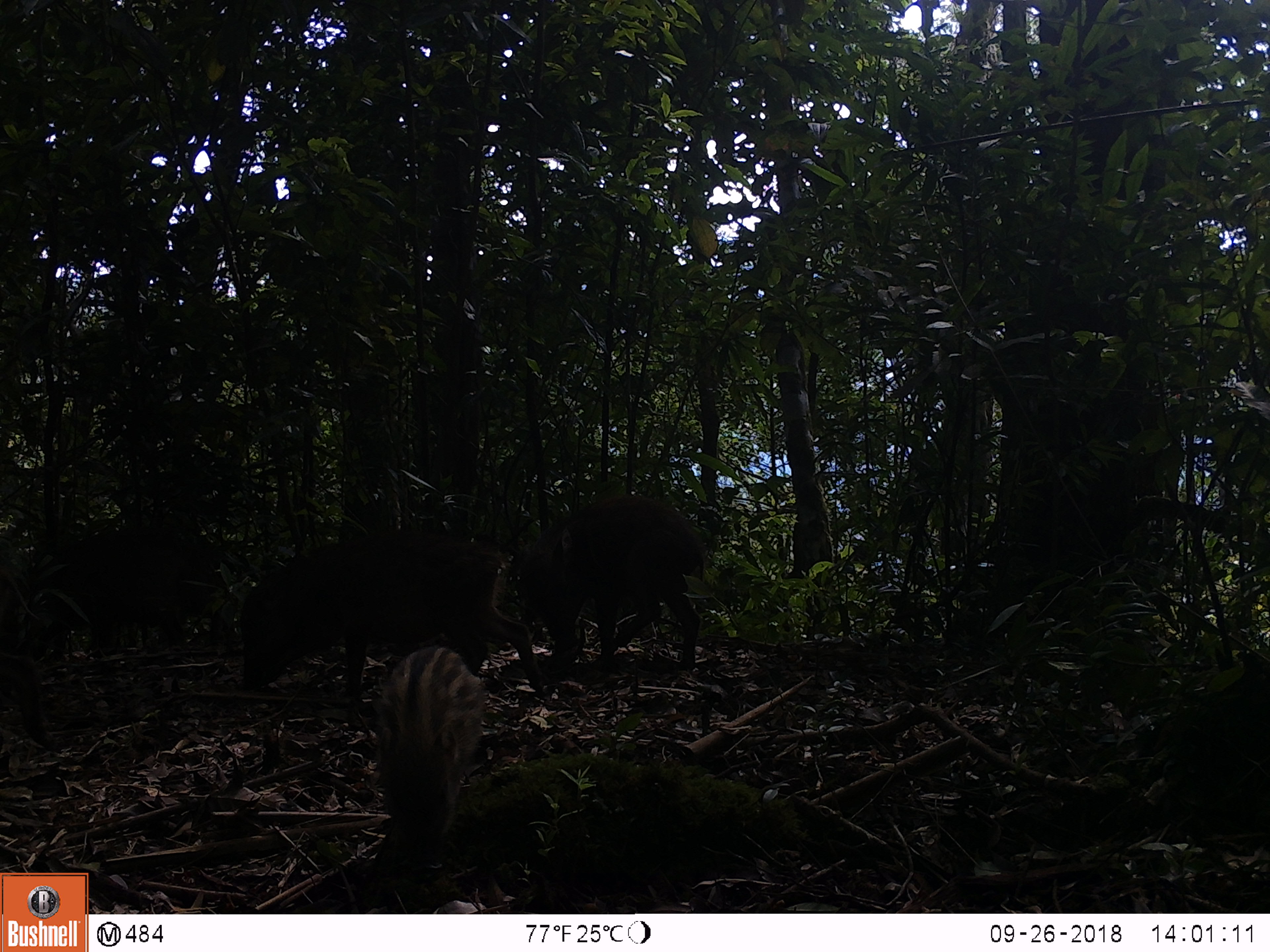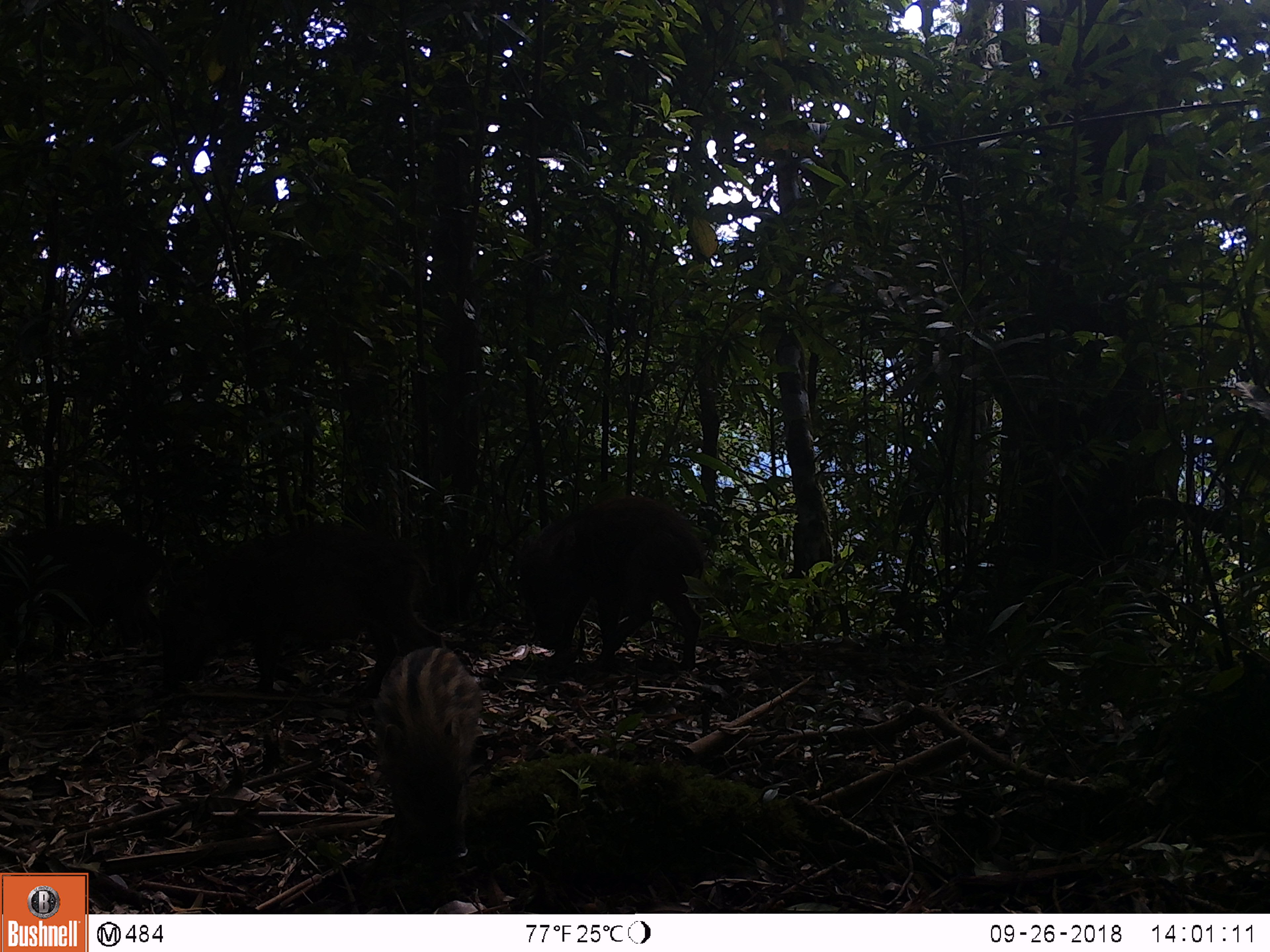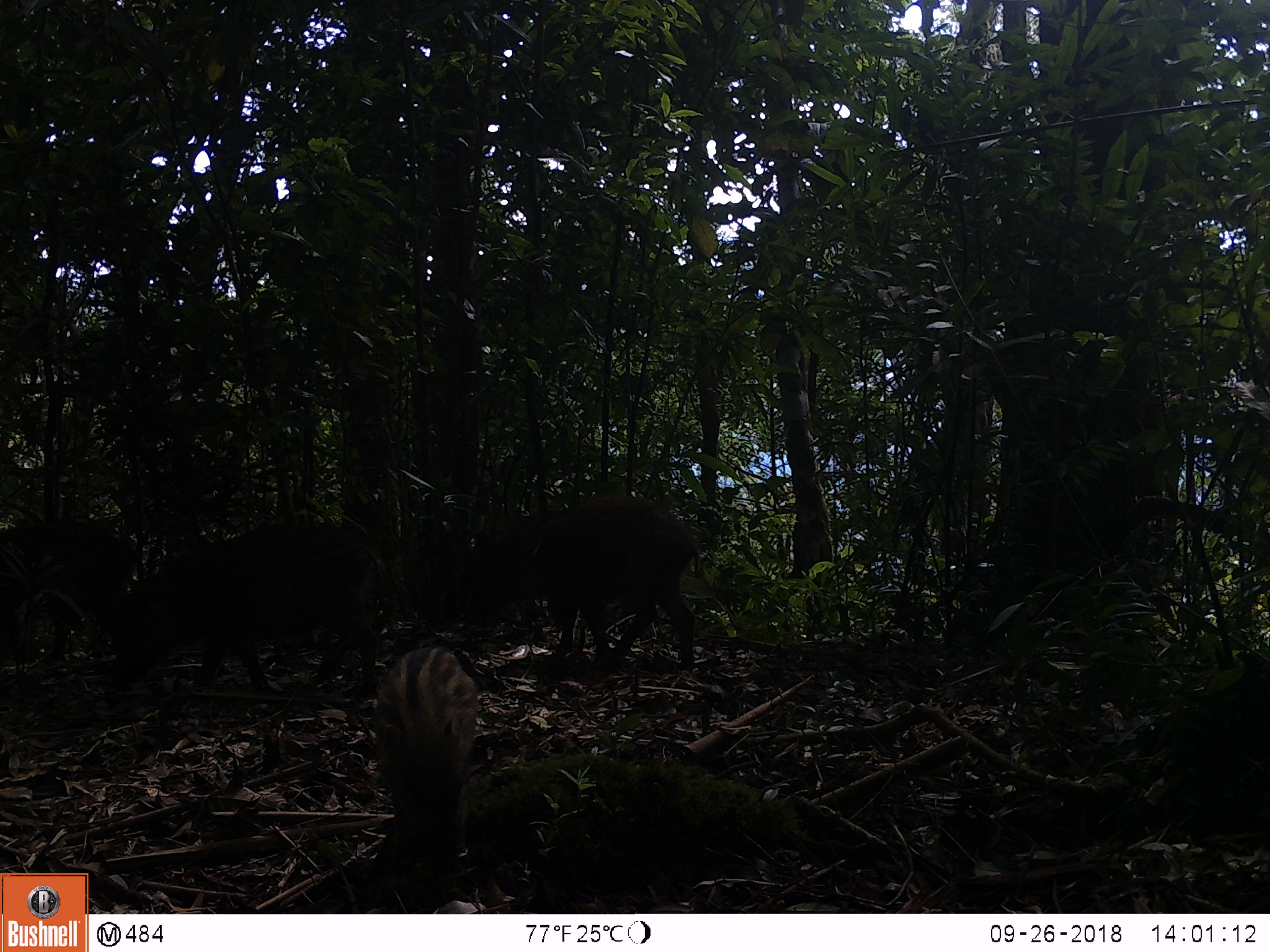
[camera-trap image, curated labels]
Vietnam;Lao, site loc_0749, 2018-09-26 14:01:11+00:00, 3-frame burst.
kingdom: Animalia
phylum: Chordata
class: Mammalia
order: Artiodactyla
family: Suidae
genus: Sus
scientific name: Sus scrofa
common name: eurasian wild pig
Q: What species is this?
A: Eurasian wild pig (Sus scrofa).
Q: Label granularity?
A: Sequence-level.